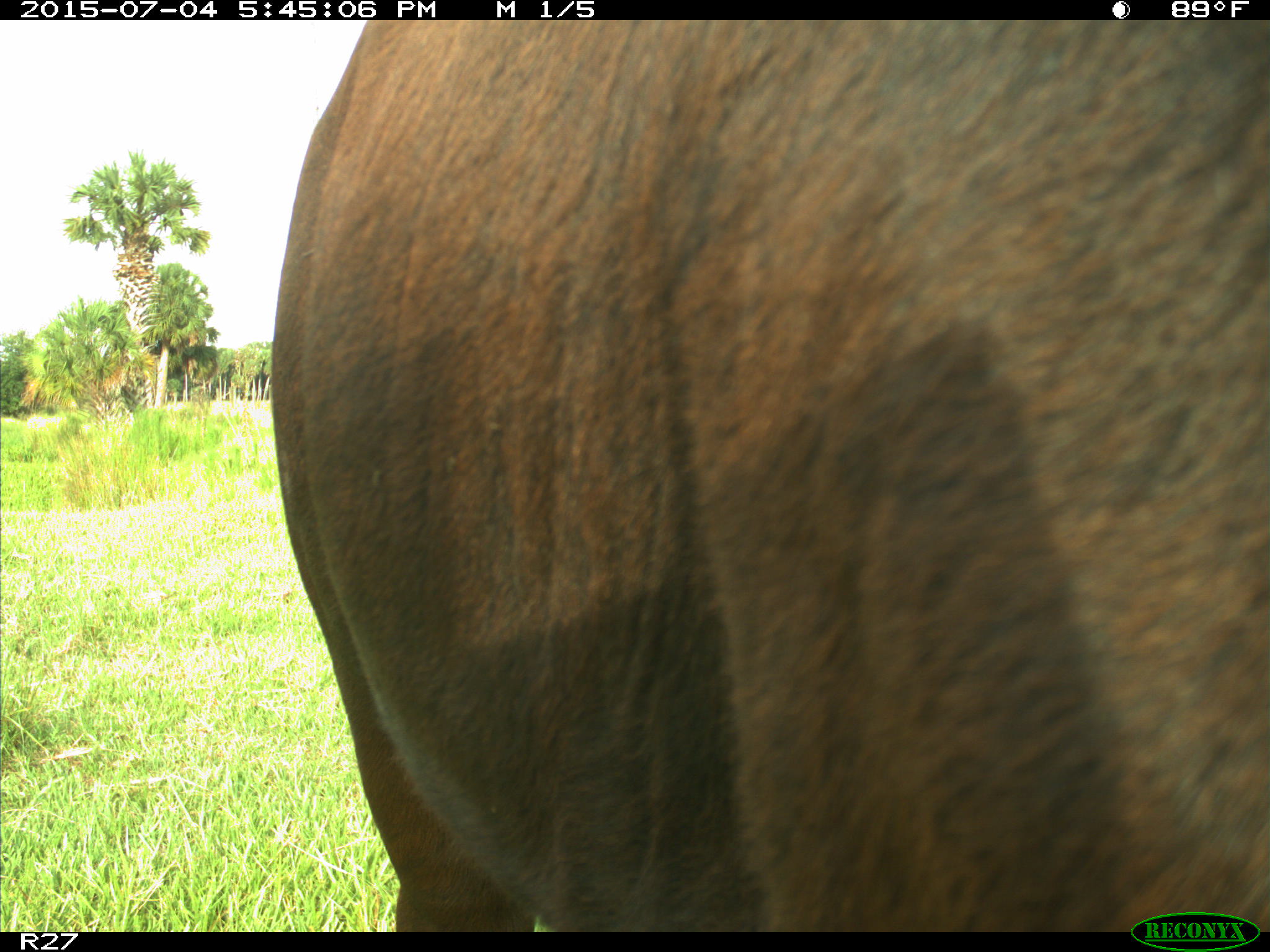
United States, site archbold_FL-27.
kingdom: Animalia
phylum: Chordata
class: Mammalia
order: Artiodactyla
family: Bovidae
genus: Bos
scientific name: Bos taurus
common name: domestic cow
Bos taurus (domestic cow).